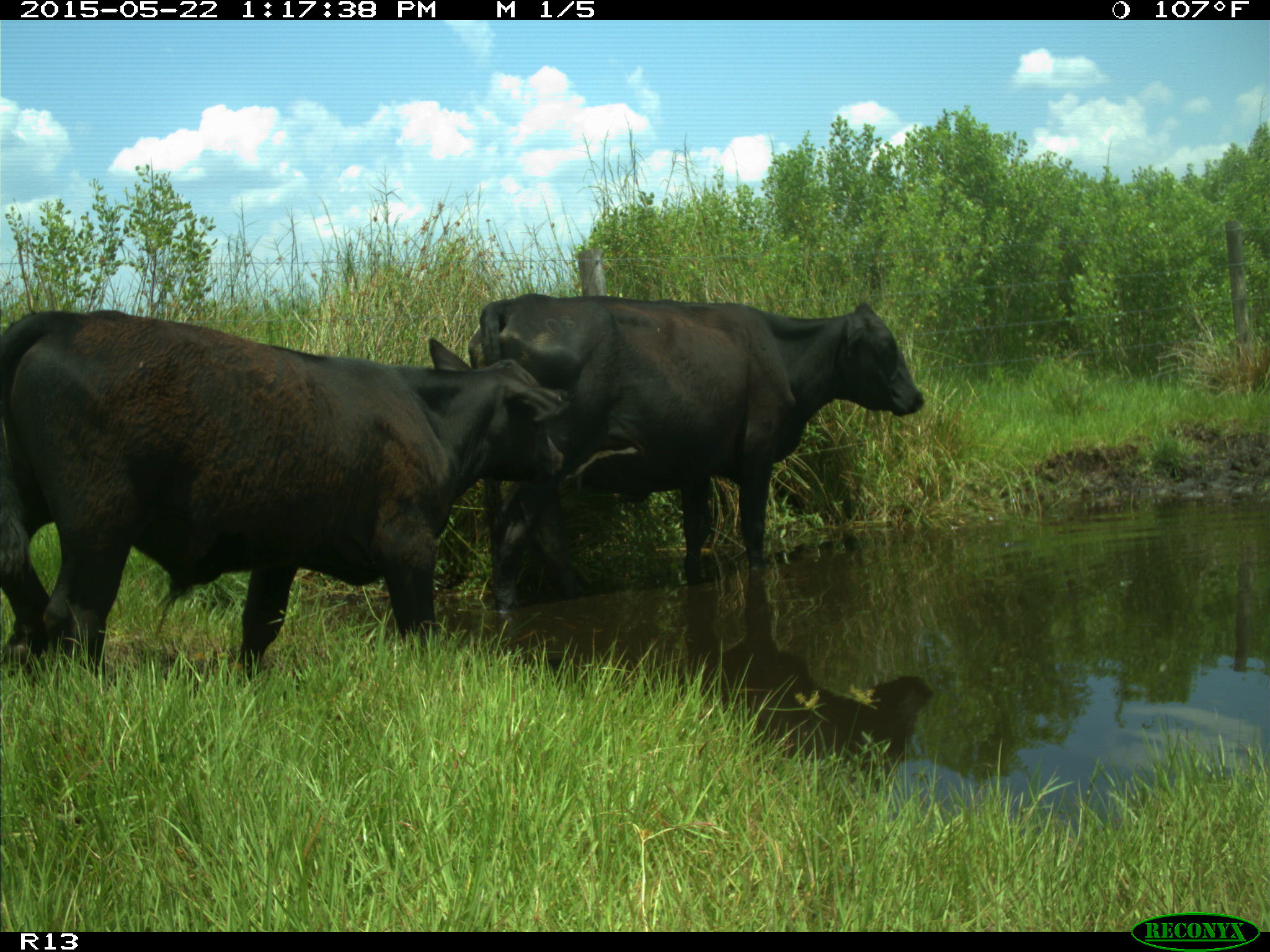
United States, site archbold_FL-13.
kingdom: Animalia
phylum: Chordata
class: Mammalia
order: Artiodactyla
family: Bovidae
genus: Bos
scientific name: Bos taurus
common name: domestic cow